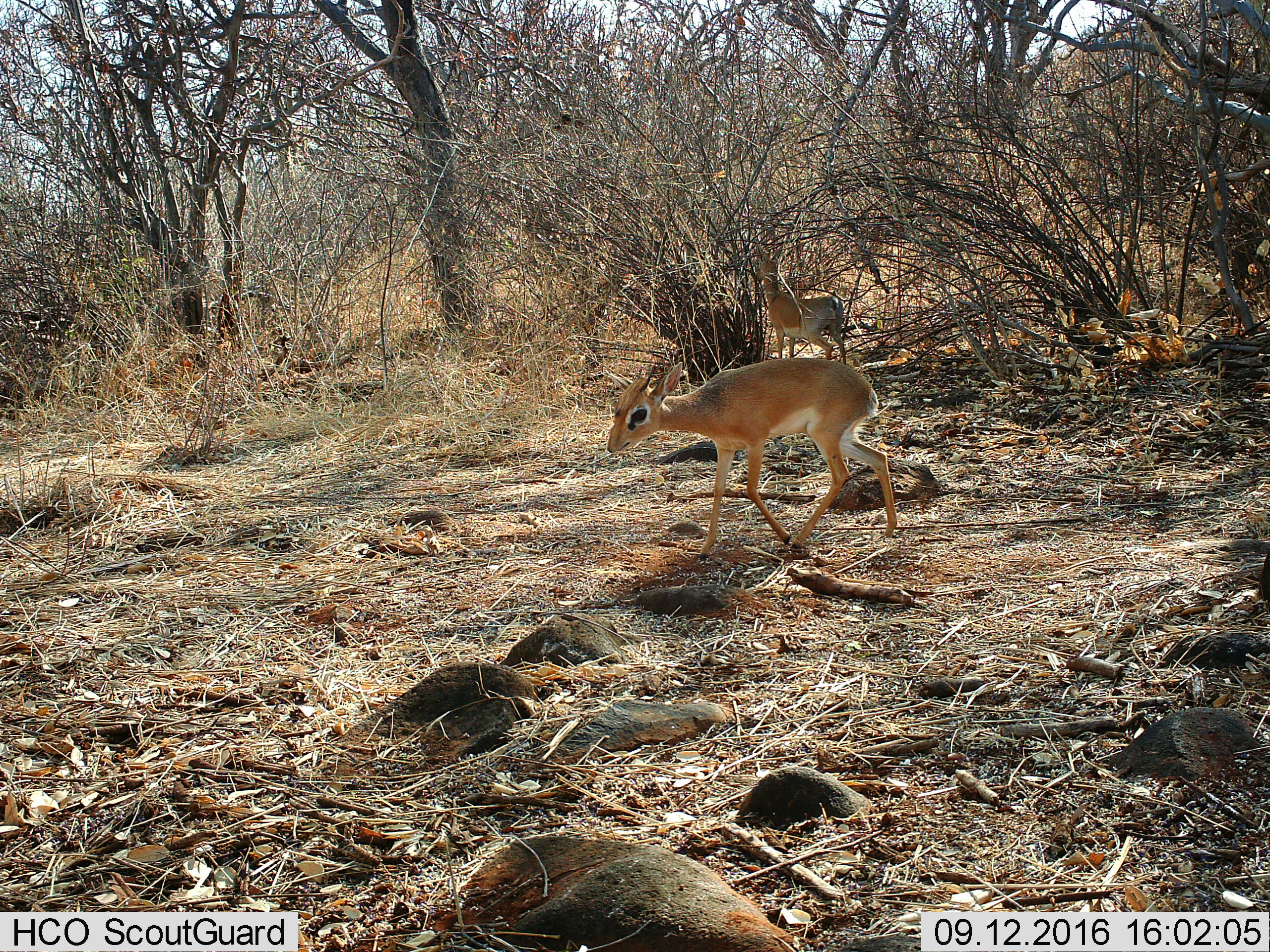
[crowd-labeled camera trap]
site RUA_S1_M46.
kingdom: Animalia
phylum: Chordata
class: Mammalia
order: Artiodactyla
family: Bovidae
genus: Madoqua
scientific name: Madoqua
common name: dik-dik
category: dikdik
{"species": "dikdik (dik-dik) (Madoqua)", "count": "2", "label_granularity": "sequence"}